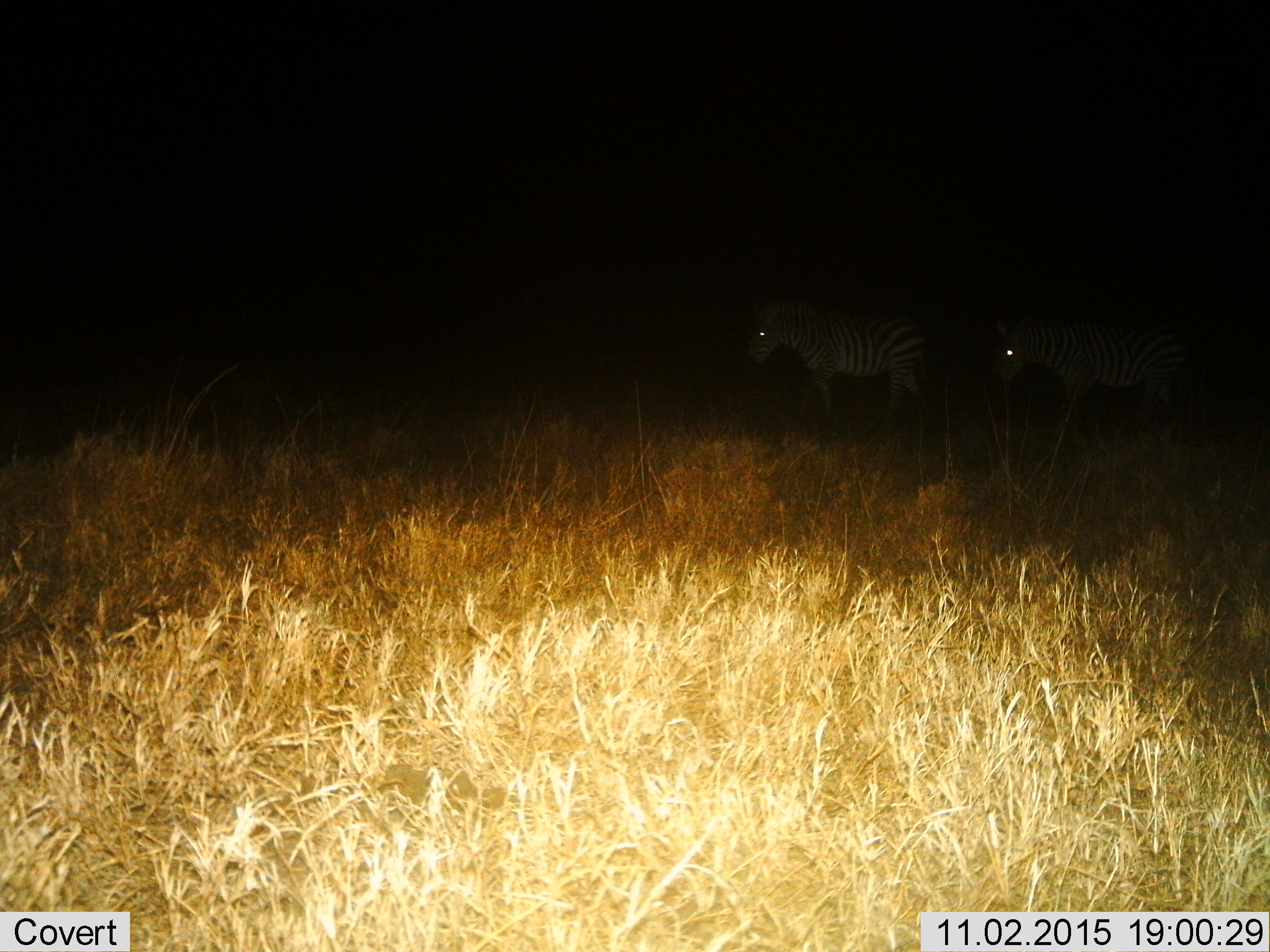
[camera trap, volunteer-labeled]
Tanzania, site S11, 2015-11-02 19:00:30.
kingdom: Animalia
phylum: Chordata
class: Mammalia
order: Perissodactyla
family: Equidae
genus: Equus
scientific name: Equus quagga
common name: plains zebra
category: zebra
Zebra (plains zebra) (Equus quagga), count 2. Behavior (volunteer vote fractions): standing 43%, resting 0%, moving 71%, interacting 0%. Young present (vote fraction): 0%. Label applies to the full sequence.